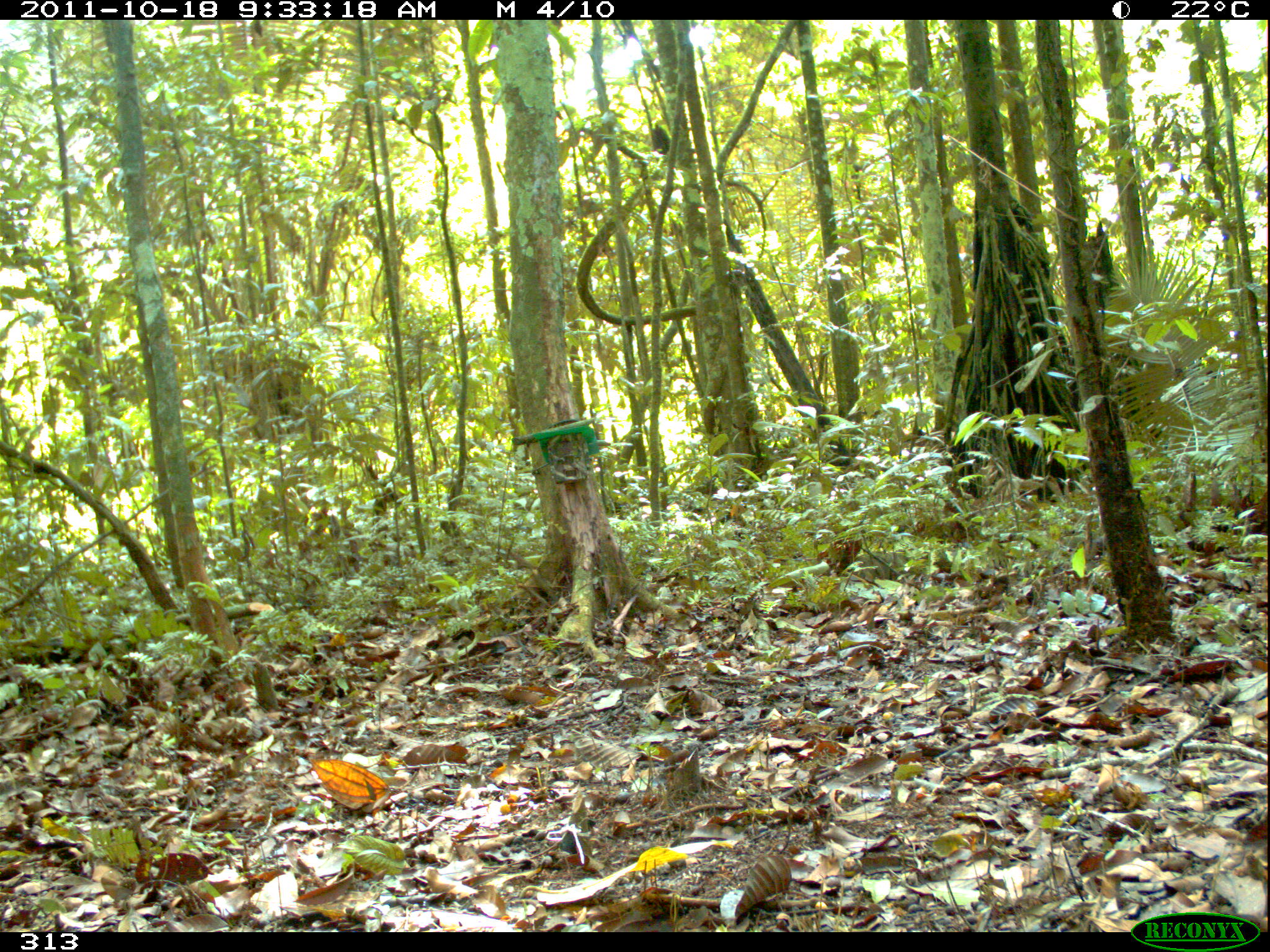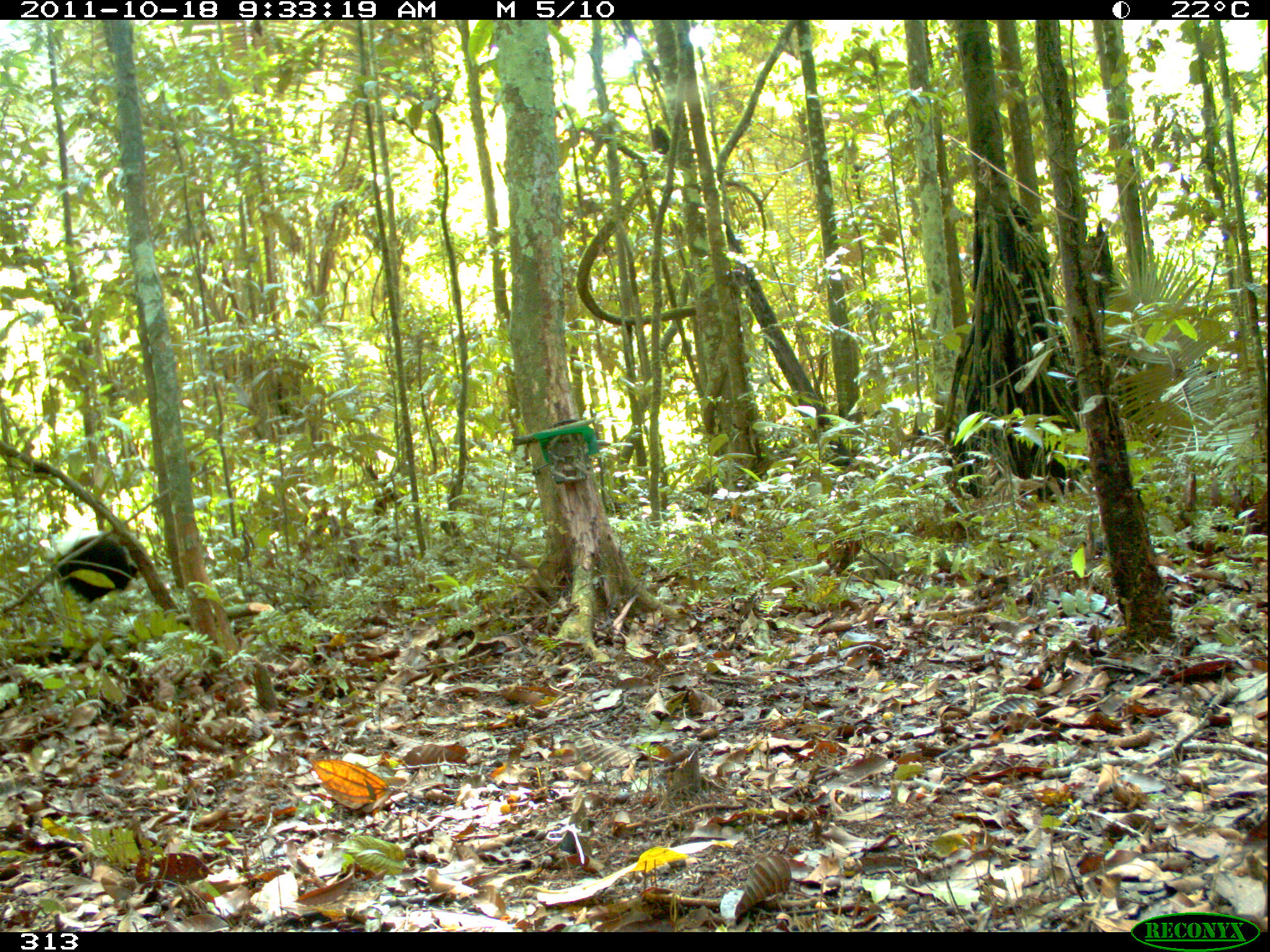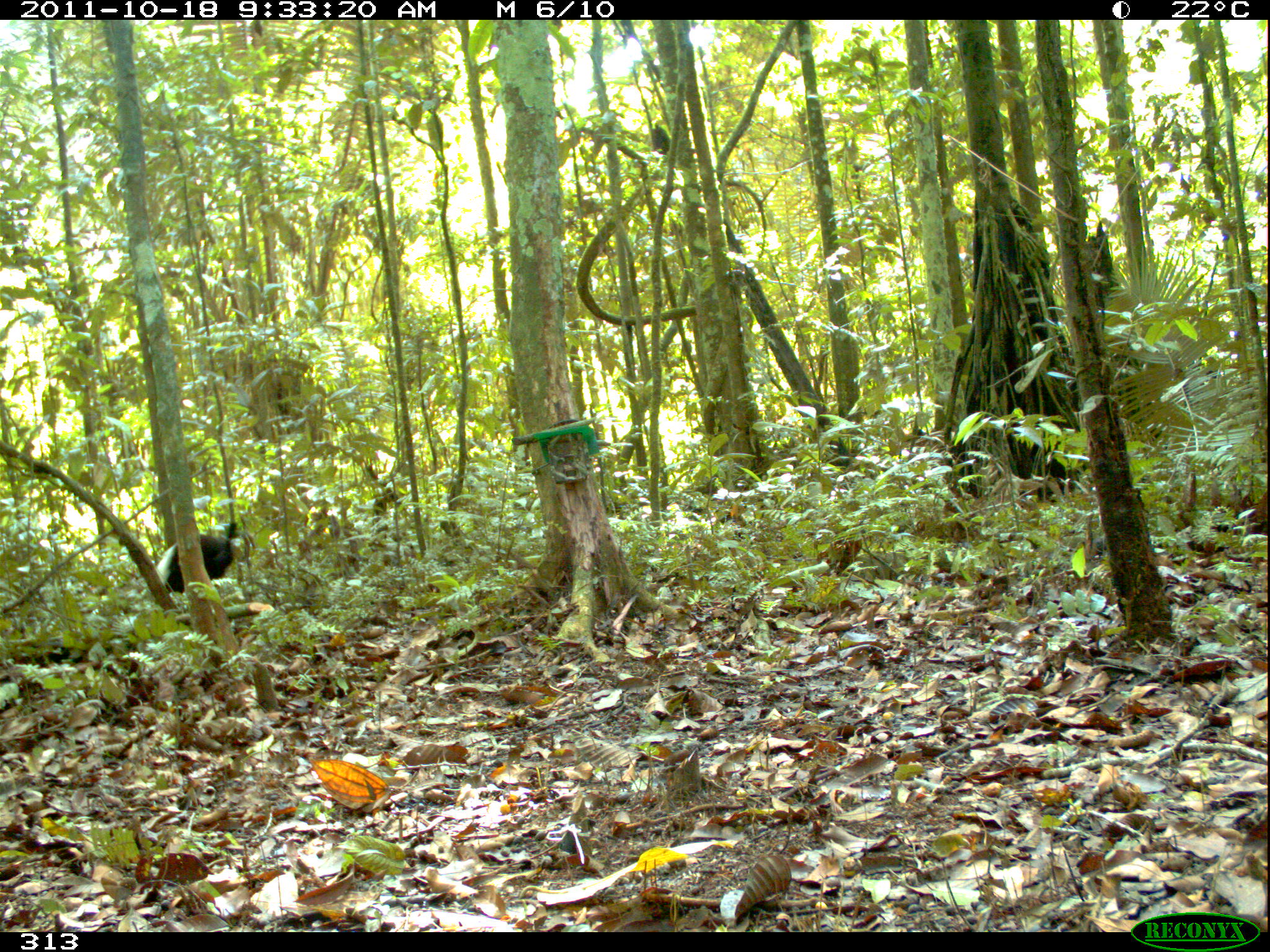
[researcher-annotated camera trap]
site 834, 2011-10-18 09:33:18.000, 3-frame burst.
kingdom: Animalia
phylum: Chordata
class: Aves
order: Gruiformes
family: Psophiidae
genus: Psophia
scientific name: Psophia leucoptera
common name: pale-winged trumpeter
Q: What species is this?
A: Psophia leucoptera (pale-winged trumpeter).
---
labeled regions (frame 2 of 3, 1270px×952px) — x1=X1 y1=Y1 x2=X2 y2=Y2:
psophia leucoptera: x1=51 y1=523 x2=146 y2=614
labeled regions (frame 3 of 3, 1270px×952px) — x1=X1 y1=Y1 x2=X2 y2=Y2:
psophia leucoptera: x1=154 y1=520 x2=242 y2=593